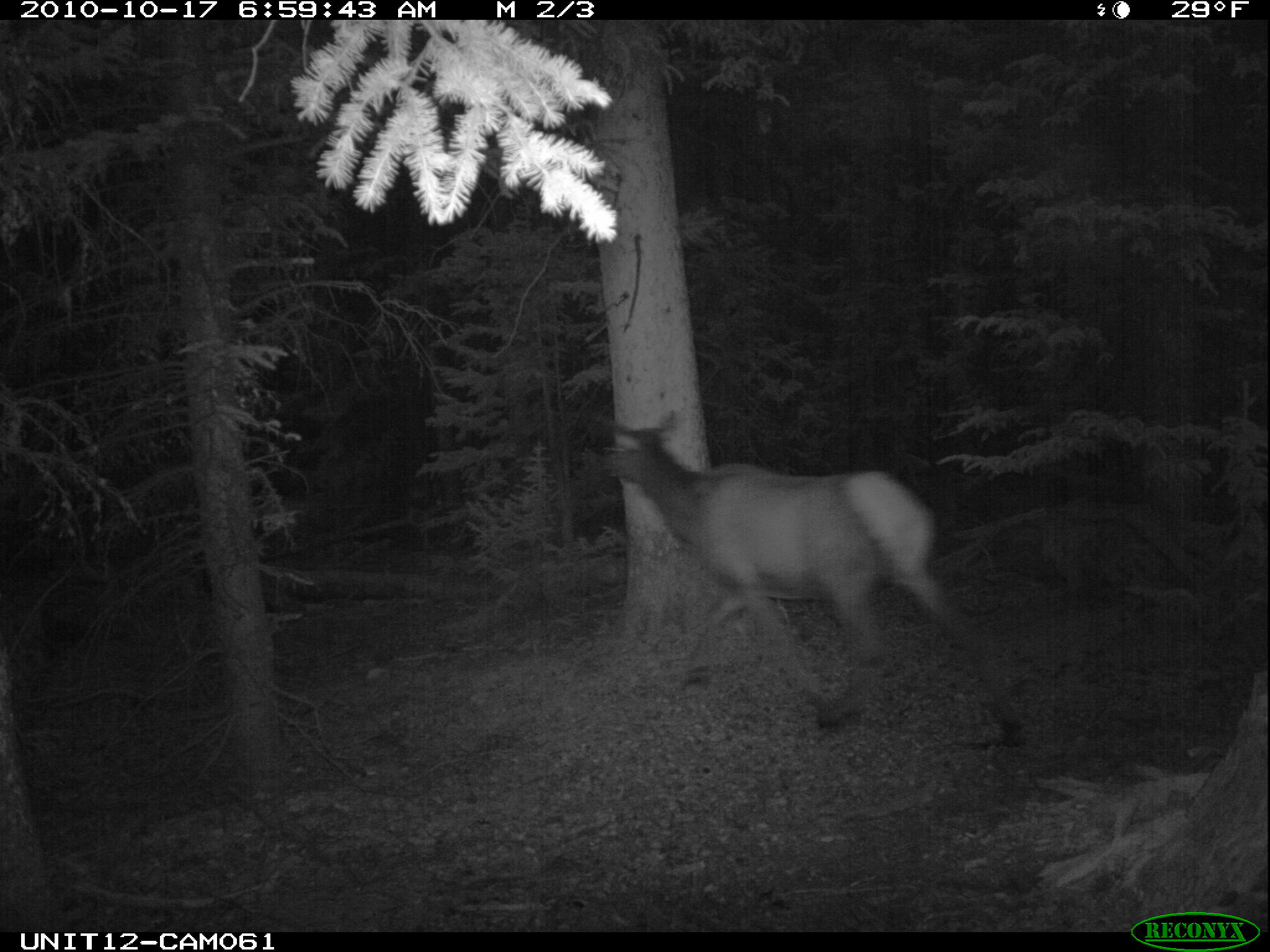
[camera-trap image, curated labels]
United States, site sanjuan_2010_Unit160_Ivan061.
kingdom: Animalia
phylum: Chordata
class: Mammalia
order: Artiodactyla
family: Cervidae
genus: Cervus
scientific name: Cervus elaphus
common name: red deer